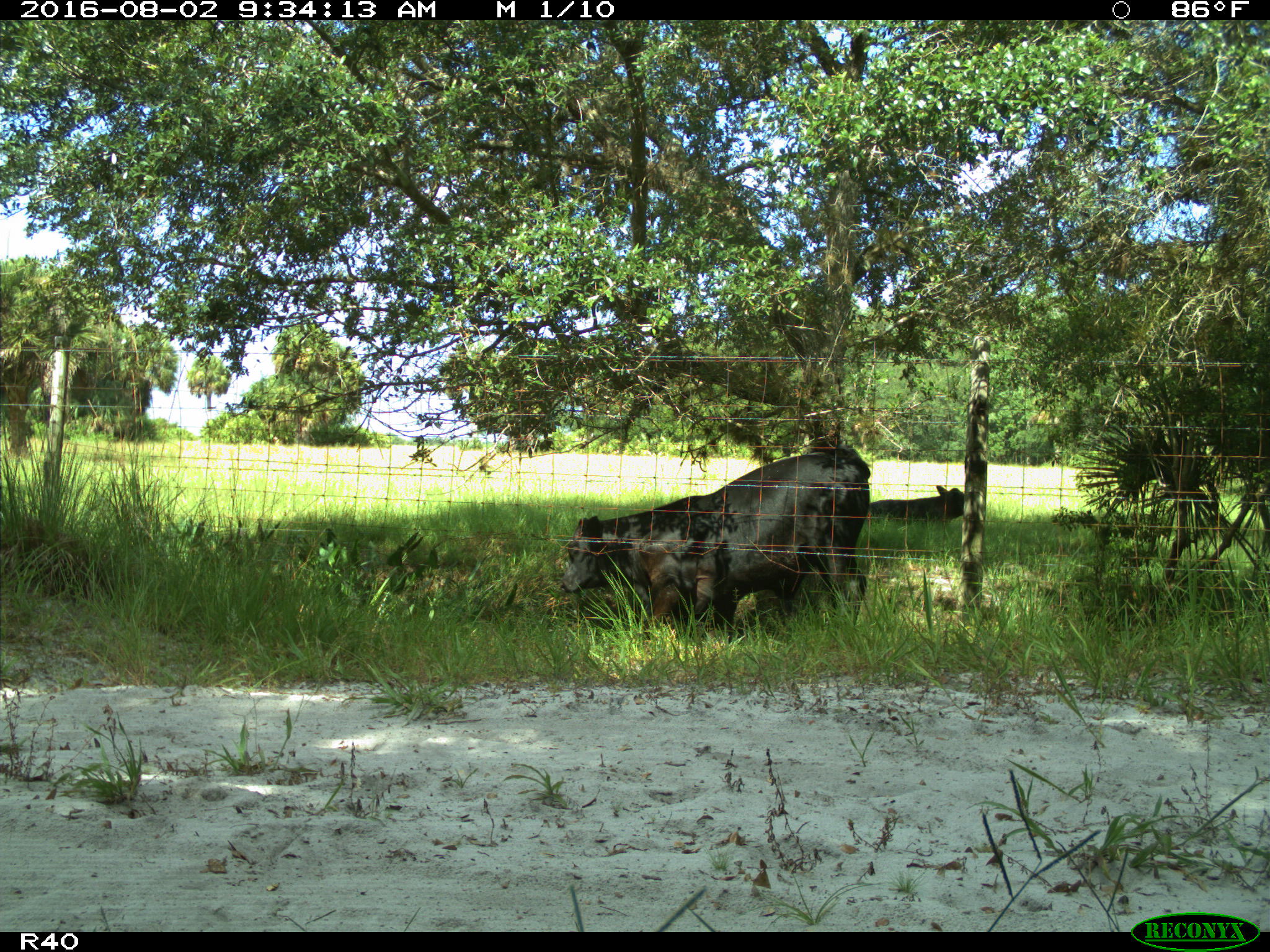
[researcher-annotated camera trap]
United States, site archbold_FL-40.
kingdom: Animalia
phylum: Chordata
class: Mammalia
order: Artiodactyla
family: Bovidae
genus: Bos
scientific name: Bos taurus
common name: domestic cow